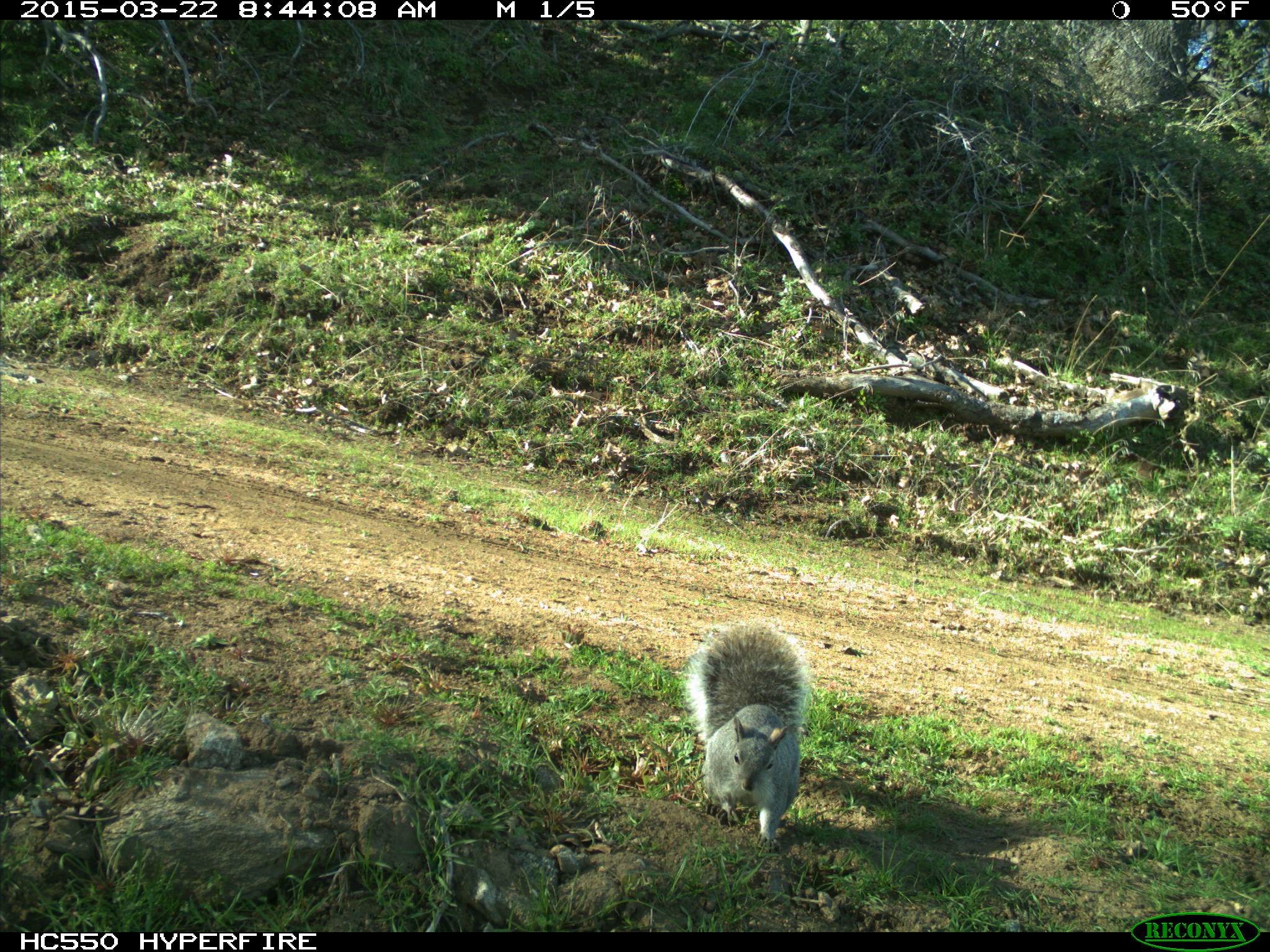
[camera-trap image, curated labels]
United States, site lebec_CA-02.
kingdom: Animalia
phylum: Chordata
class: Mammalia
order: Rodentia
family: Sciuridae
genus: Sciurus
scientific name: Sciurus carolinensis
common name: eastern gray squirrel